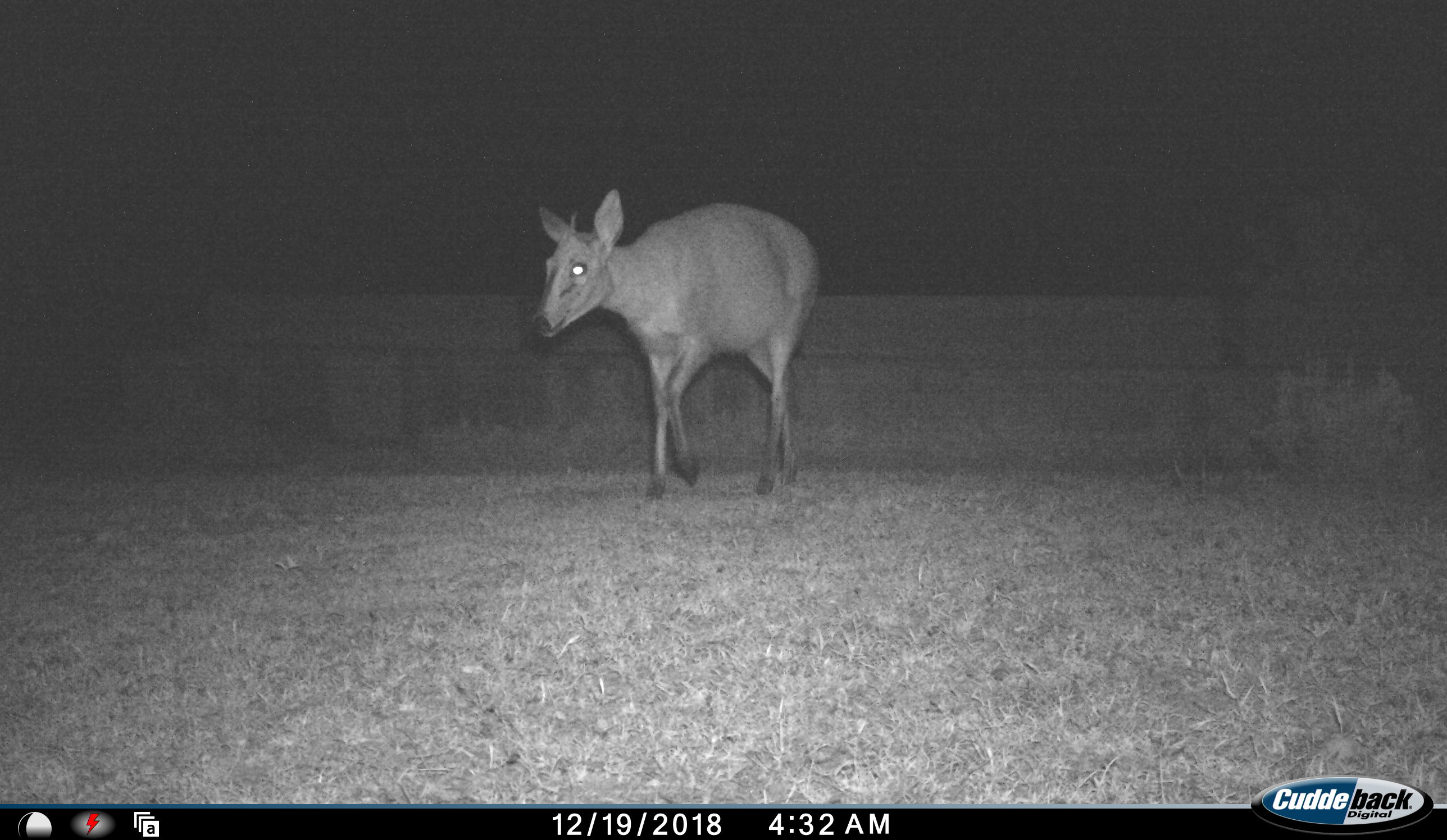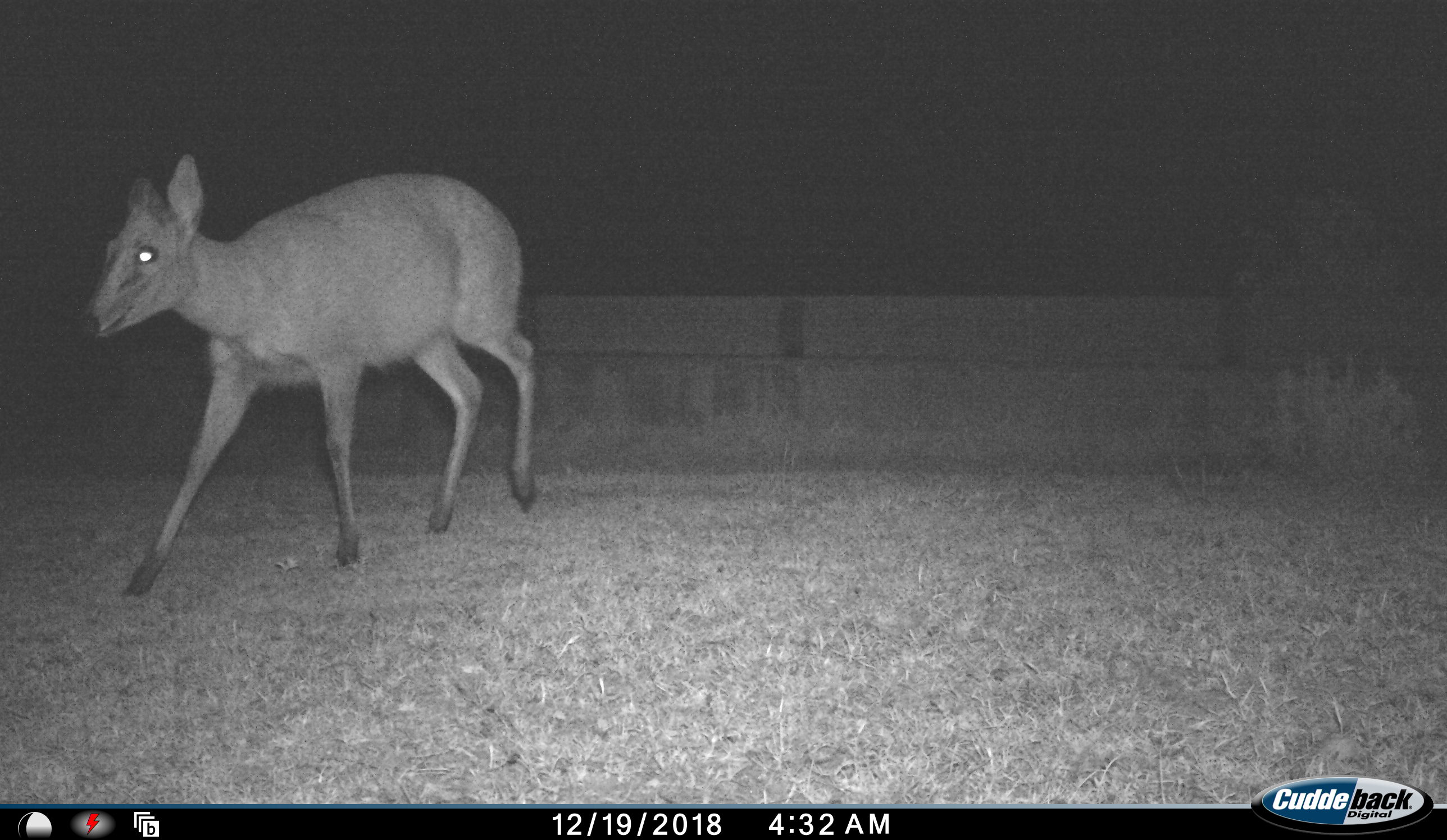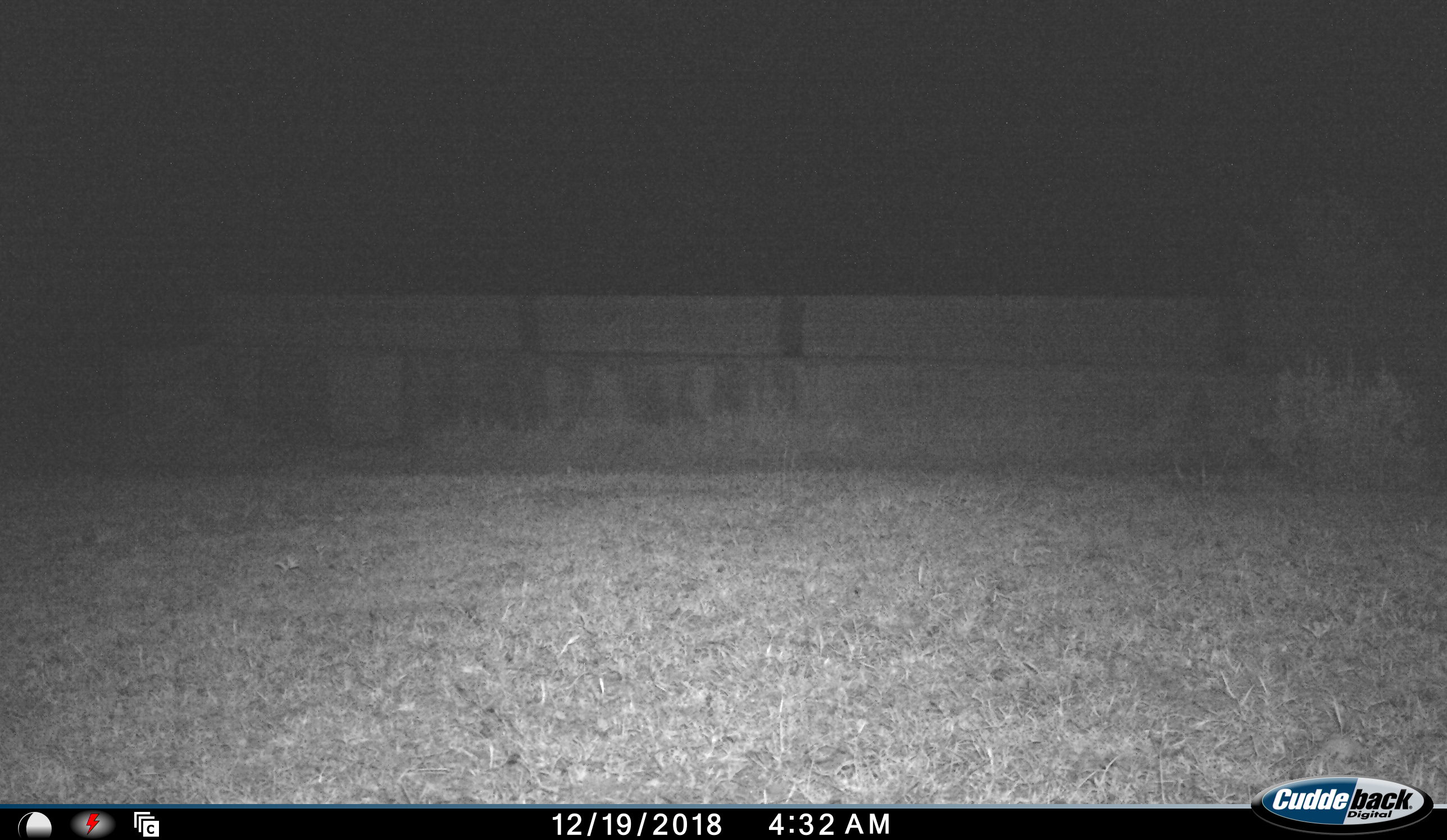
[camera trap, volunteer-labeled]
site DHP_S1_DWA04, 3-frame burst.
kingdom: Animalia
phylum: Chordata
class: Mammalia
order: Artiodactyla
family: Bovidae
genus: Sylvicapra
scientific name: Sylvicapra grimmia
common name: common duiker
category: duikercommongrey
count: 1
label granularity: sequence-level